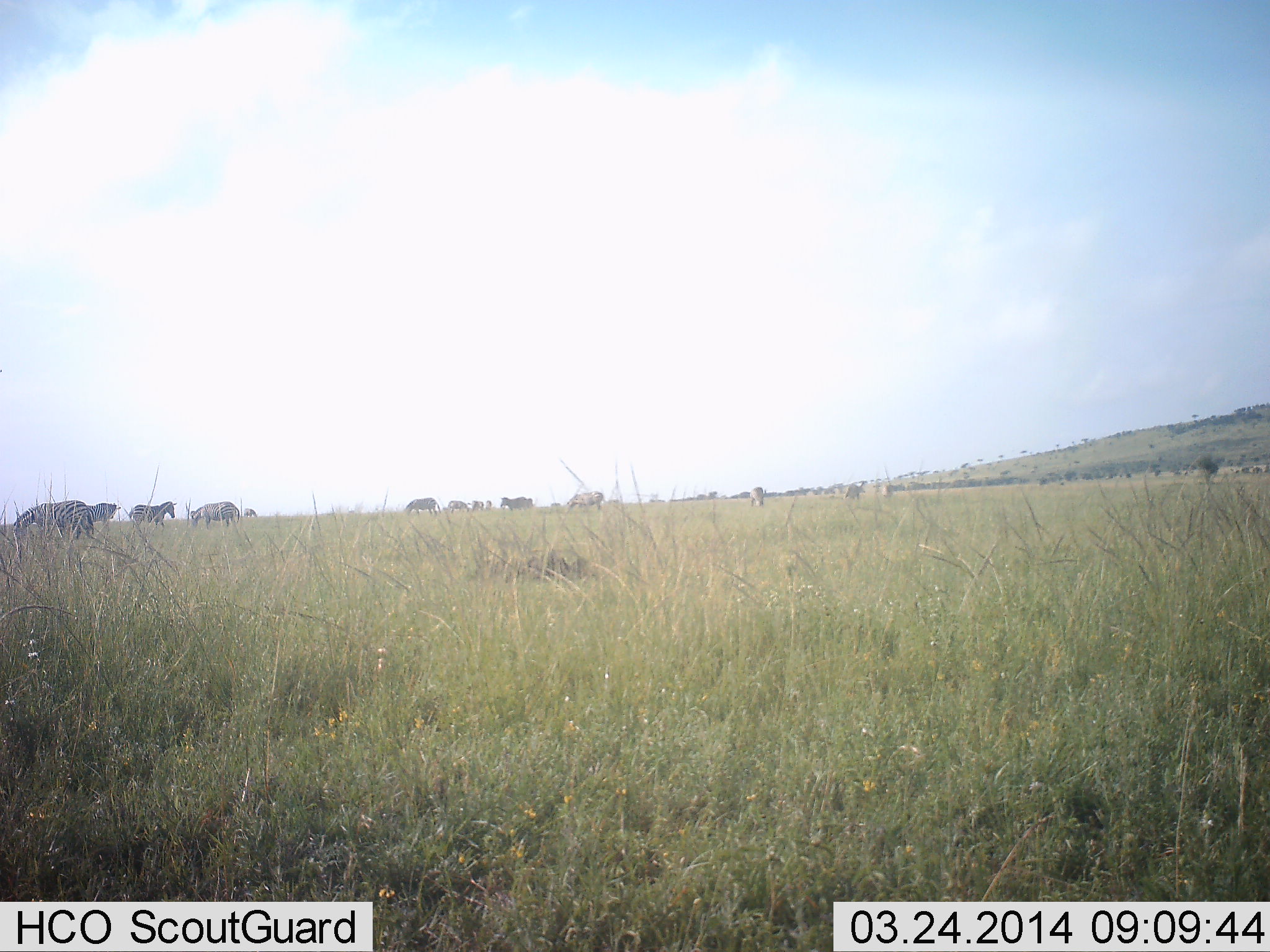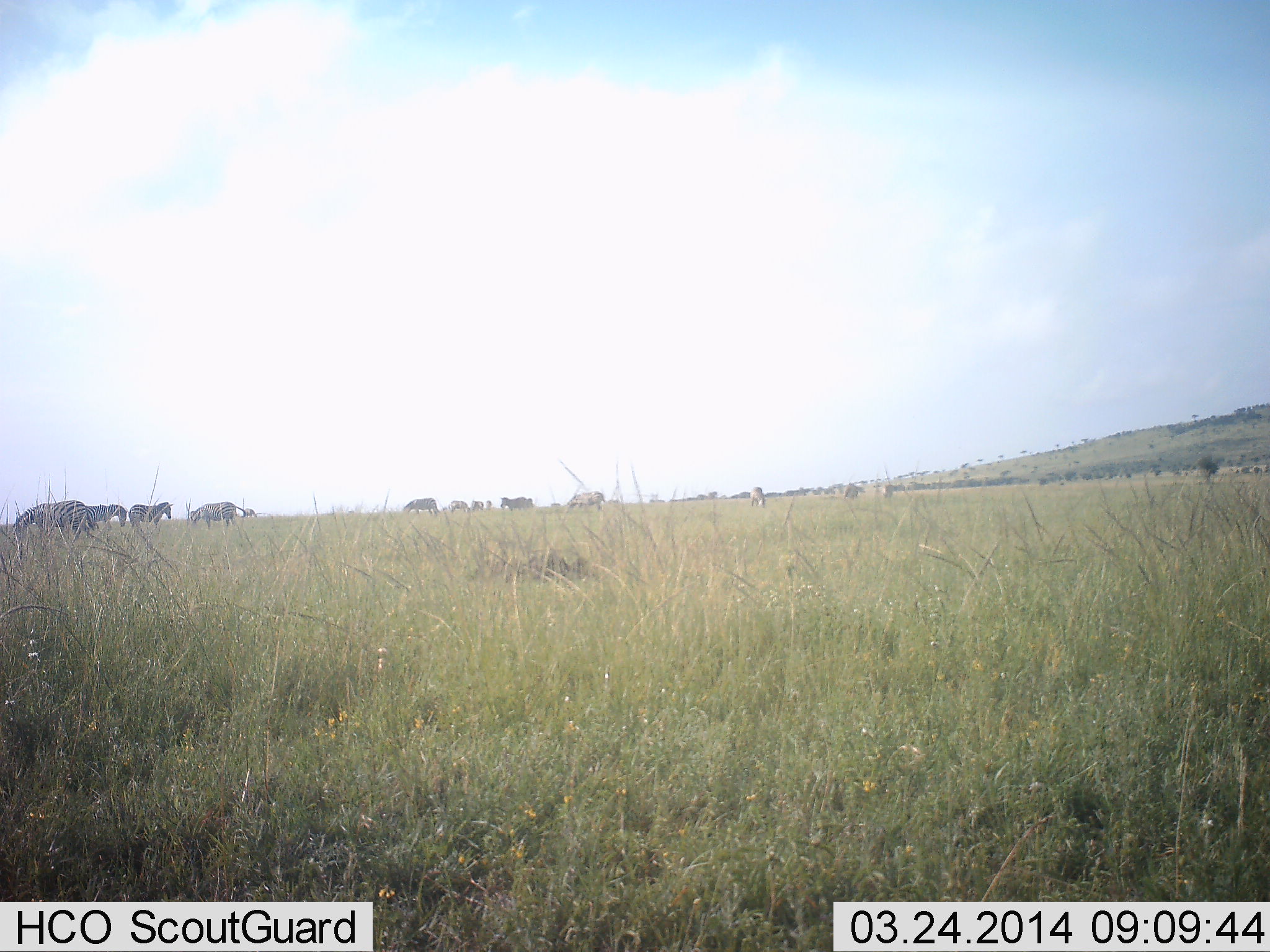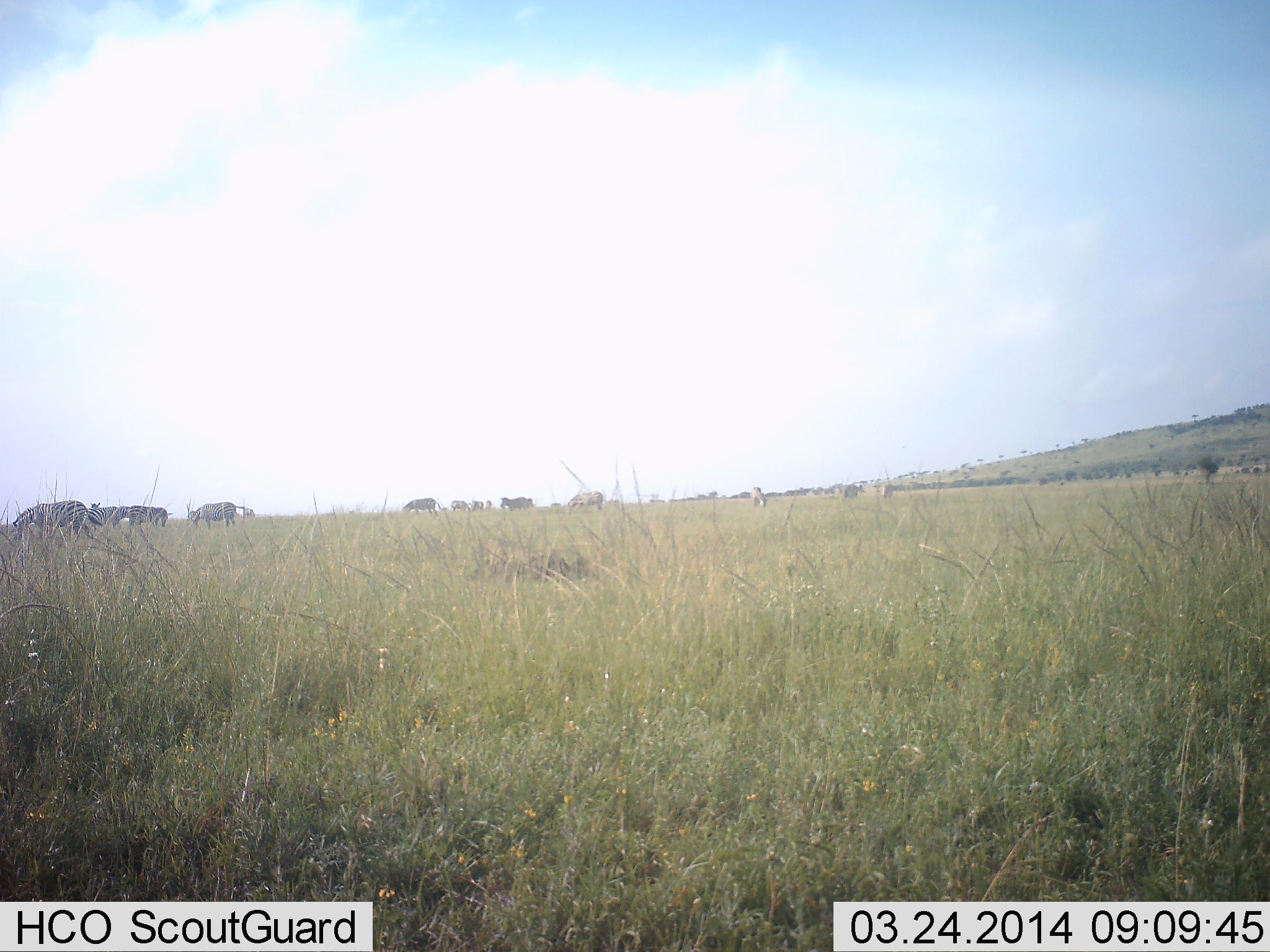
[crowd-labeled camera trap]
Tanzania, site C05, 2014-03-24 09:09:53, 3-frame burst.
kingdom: Animalia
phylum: Chordata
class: Mammalia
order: Perissodactyla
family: Equidae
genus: Equus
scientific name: Equus quagga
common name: plains zebra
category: zebra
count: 8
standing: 57%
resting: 3%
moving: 20%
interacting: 7%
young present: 0%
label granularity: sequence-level